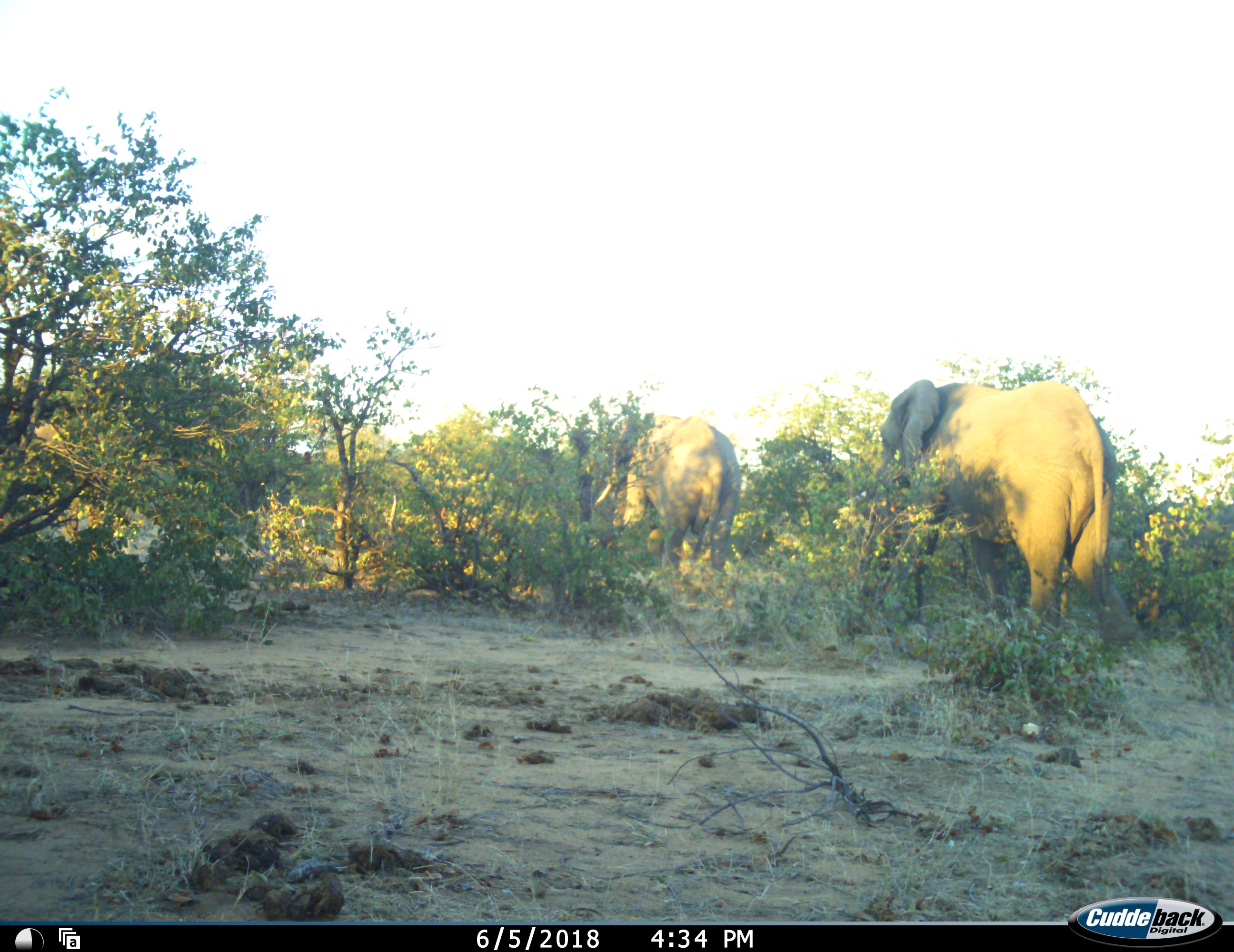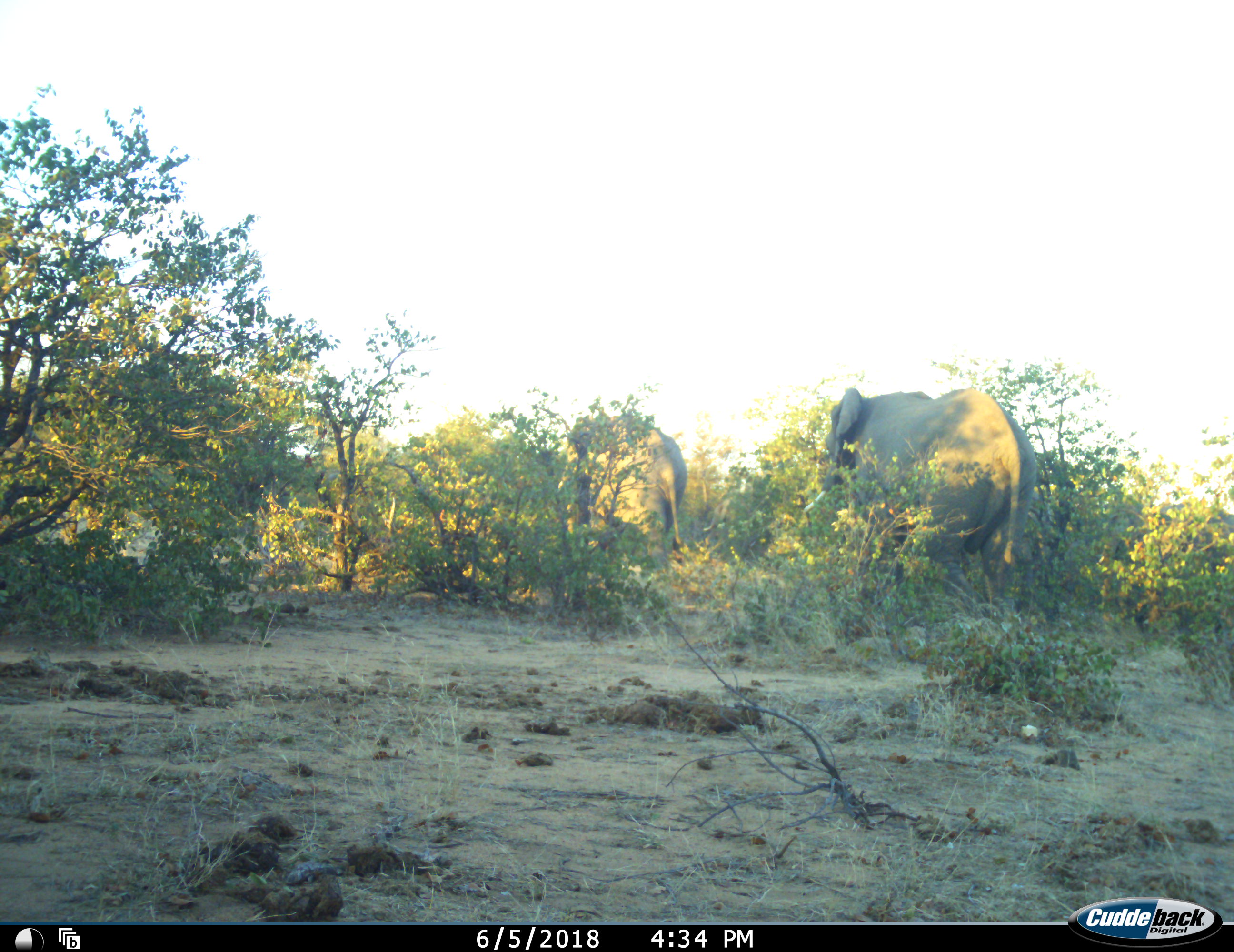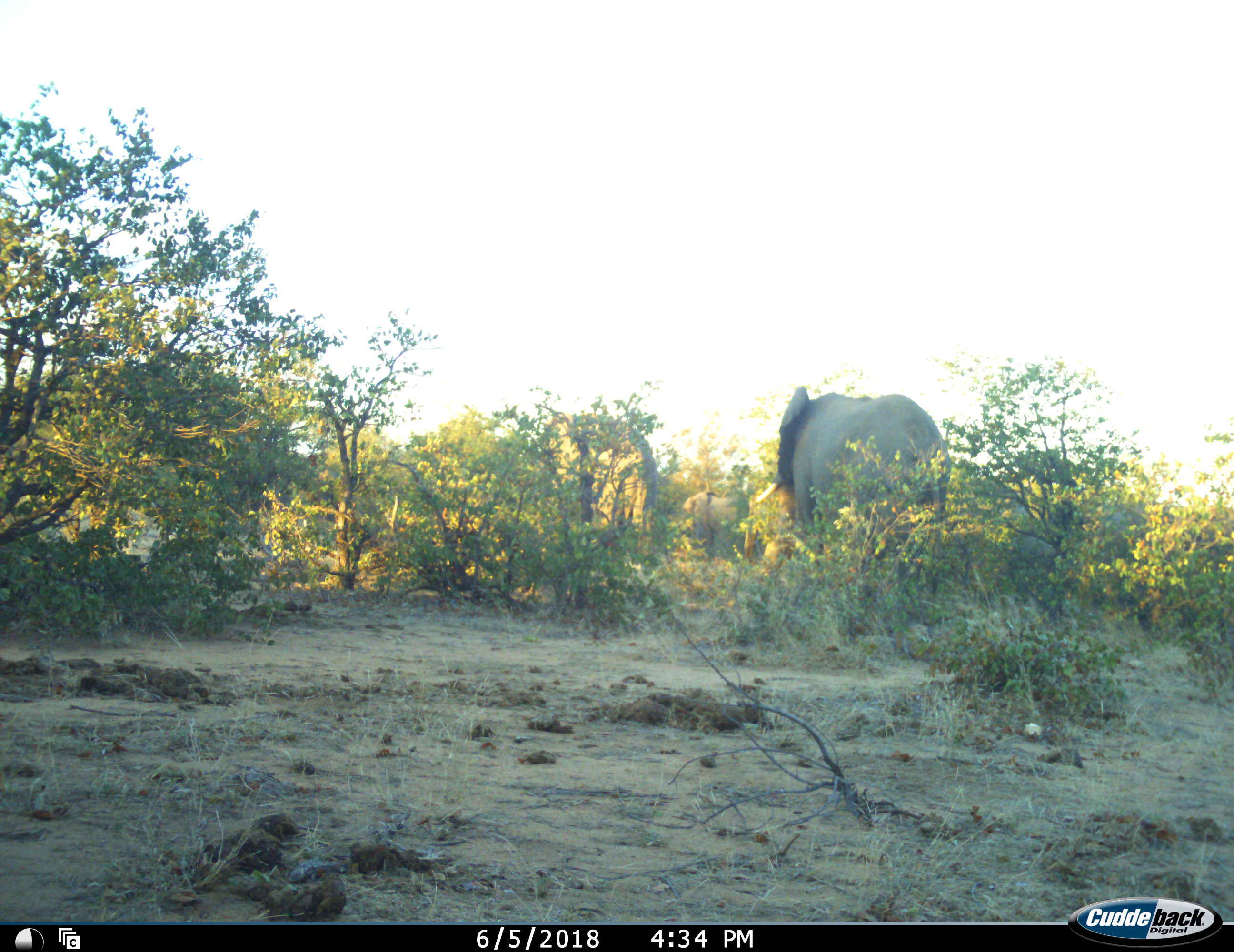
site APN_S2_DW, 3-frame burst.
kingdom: Animalia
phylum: Chordata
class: Mammalia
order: Proboscidea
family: Elephantidae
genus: Loxodonta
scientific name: Loxodonta africana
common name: african bush elephant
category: elephant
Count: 2.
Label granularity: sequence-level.